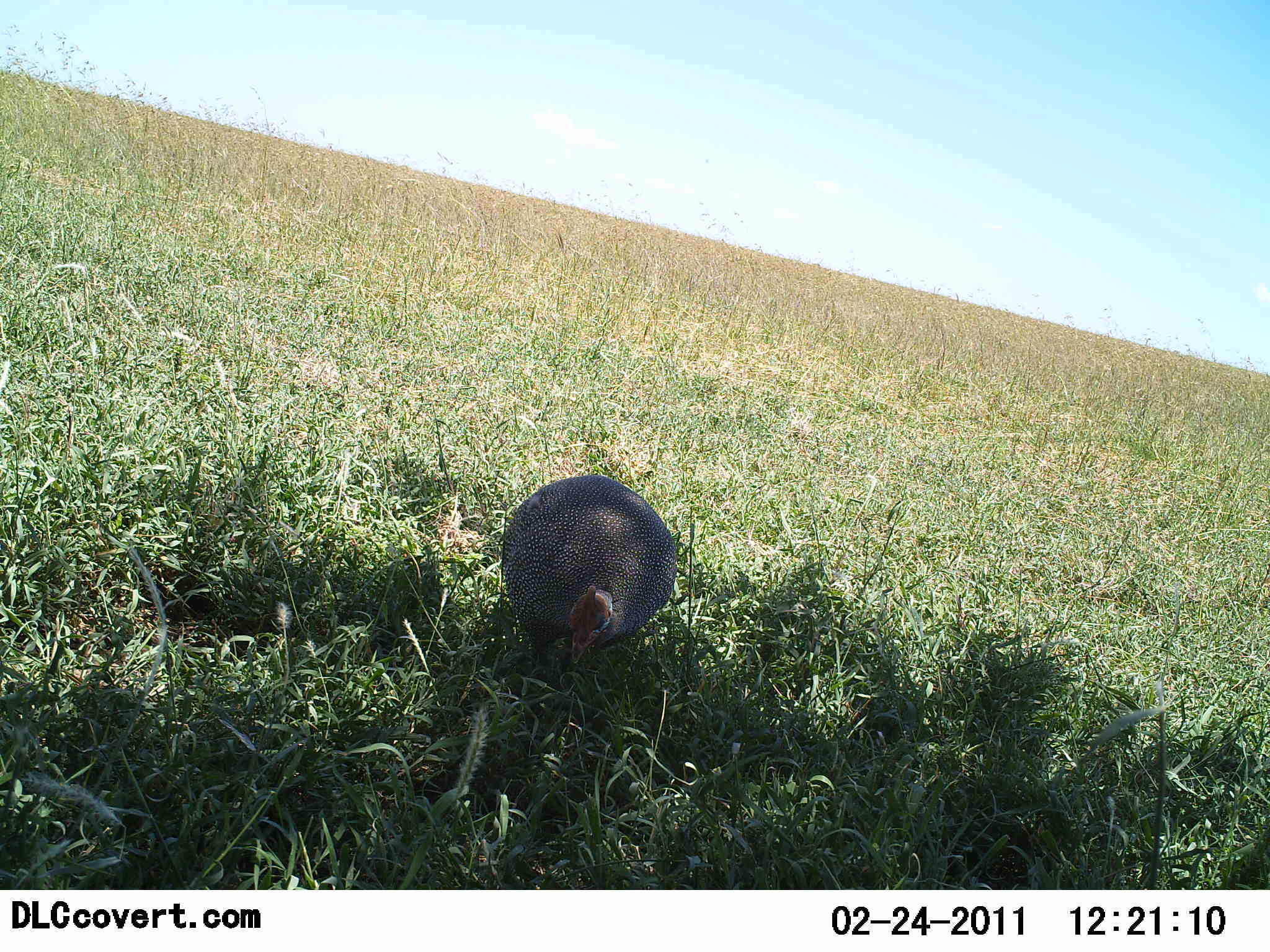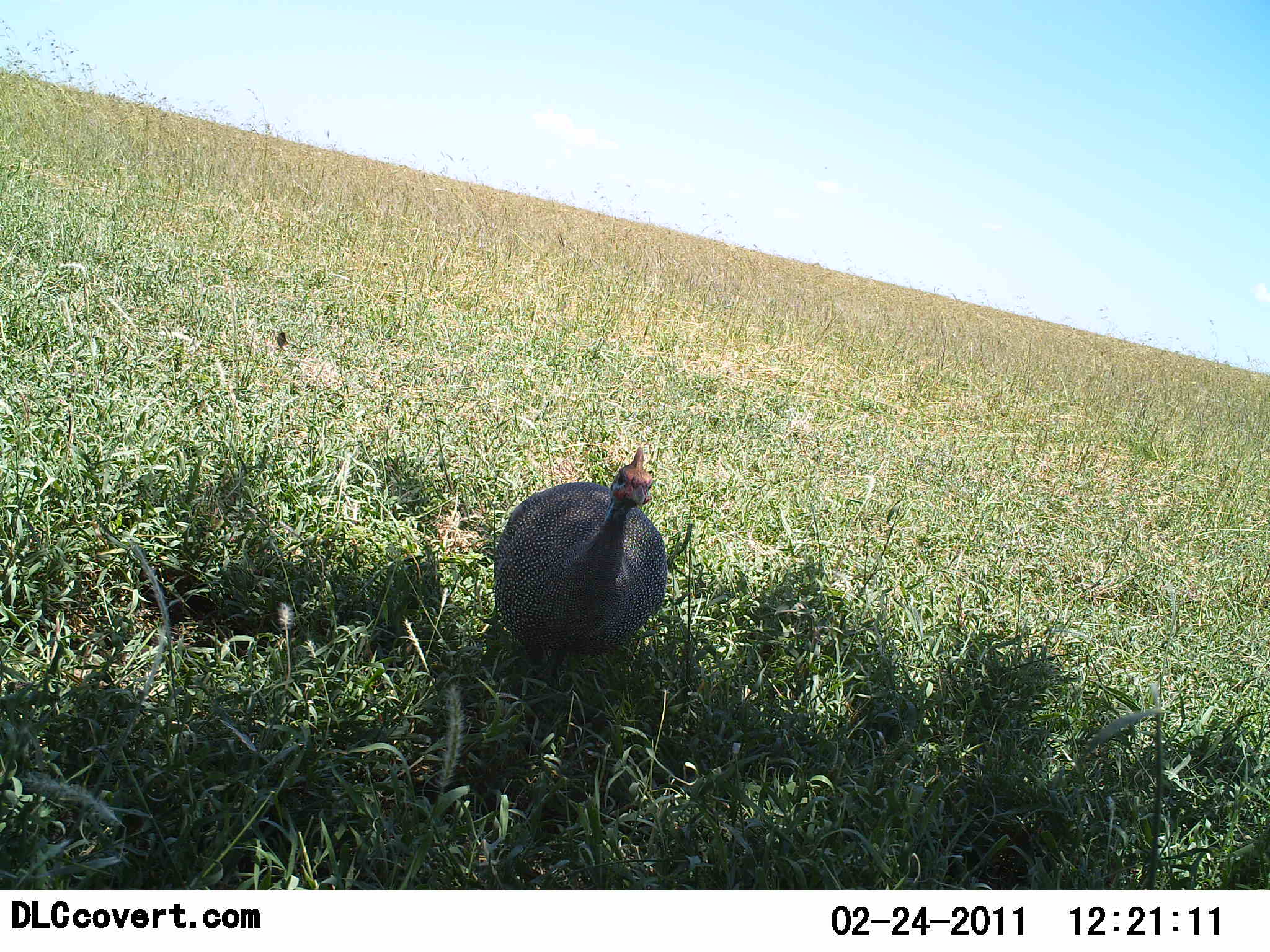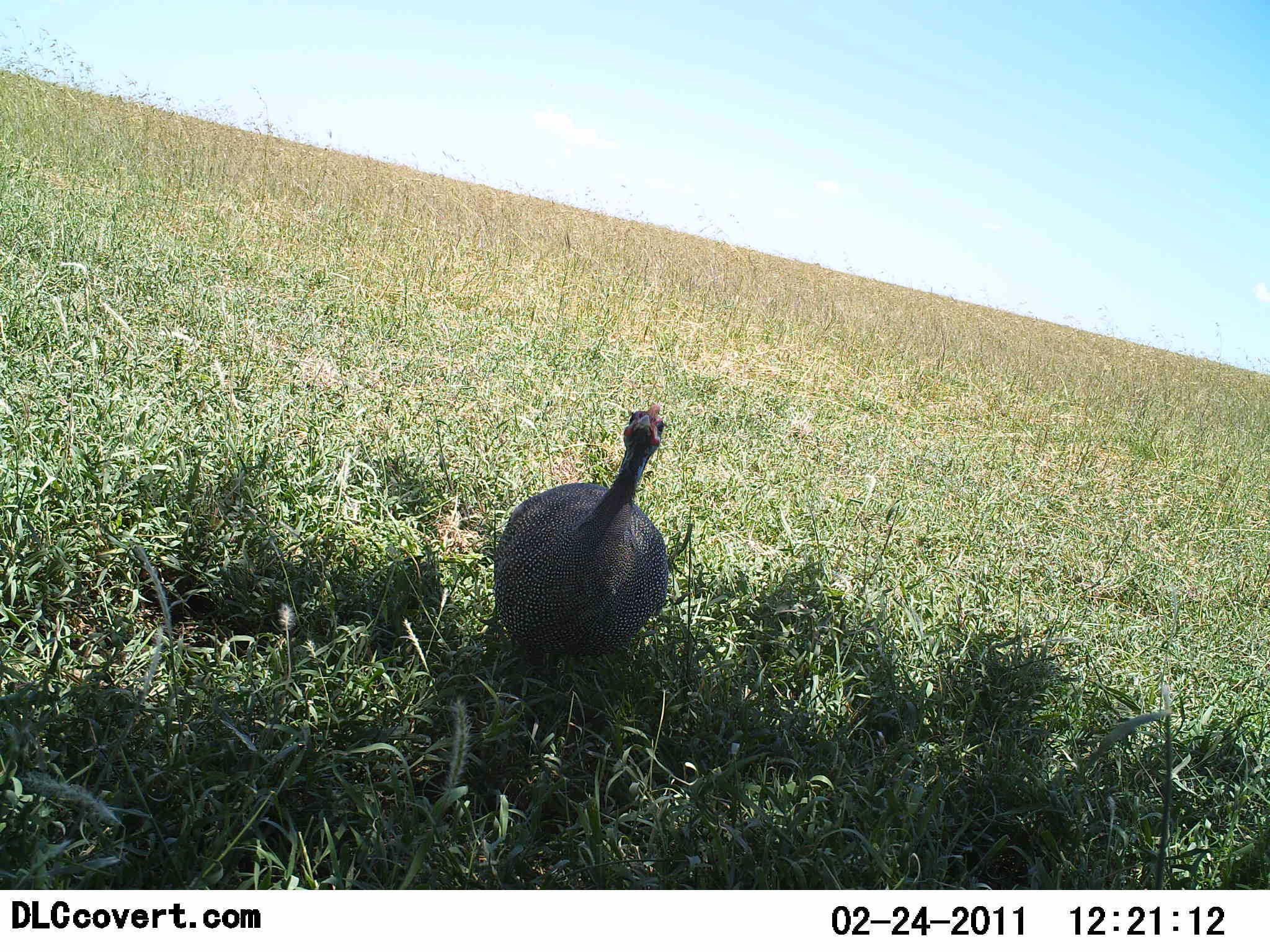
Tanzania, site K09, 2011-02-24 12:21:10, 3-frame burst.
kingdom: Animalia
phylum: Chordata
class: Aves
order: Galliformes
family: Numididae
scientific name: Numididae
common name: guinea fowl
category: guineafowl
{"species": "guineafowl (guinea fowl) (Numididae)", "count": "1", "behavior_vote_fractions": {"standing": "69%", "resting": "0%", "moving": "0%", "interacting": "0%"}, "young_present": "0%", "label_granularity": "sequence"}